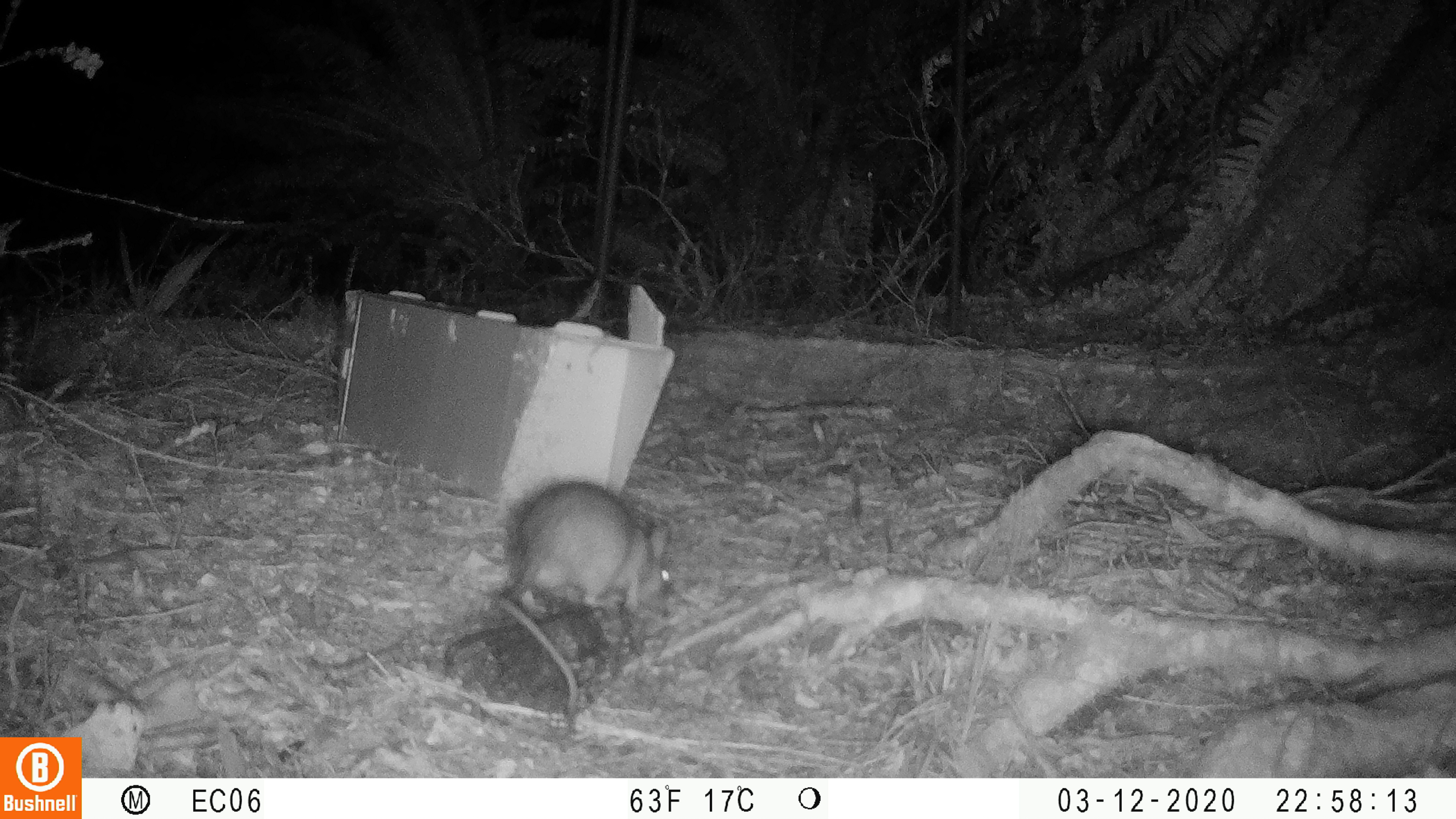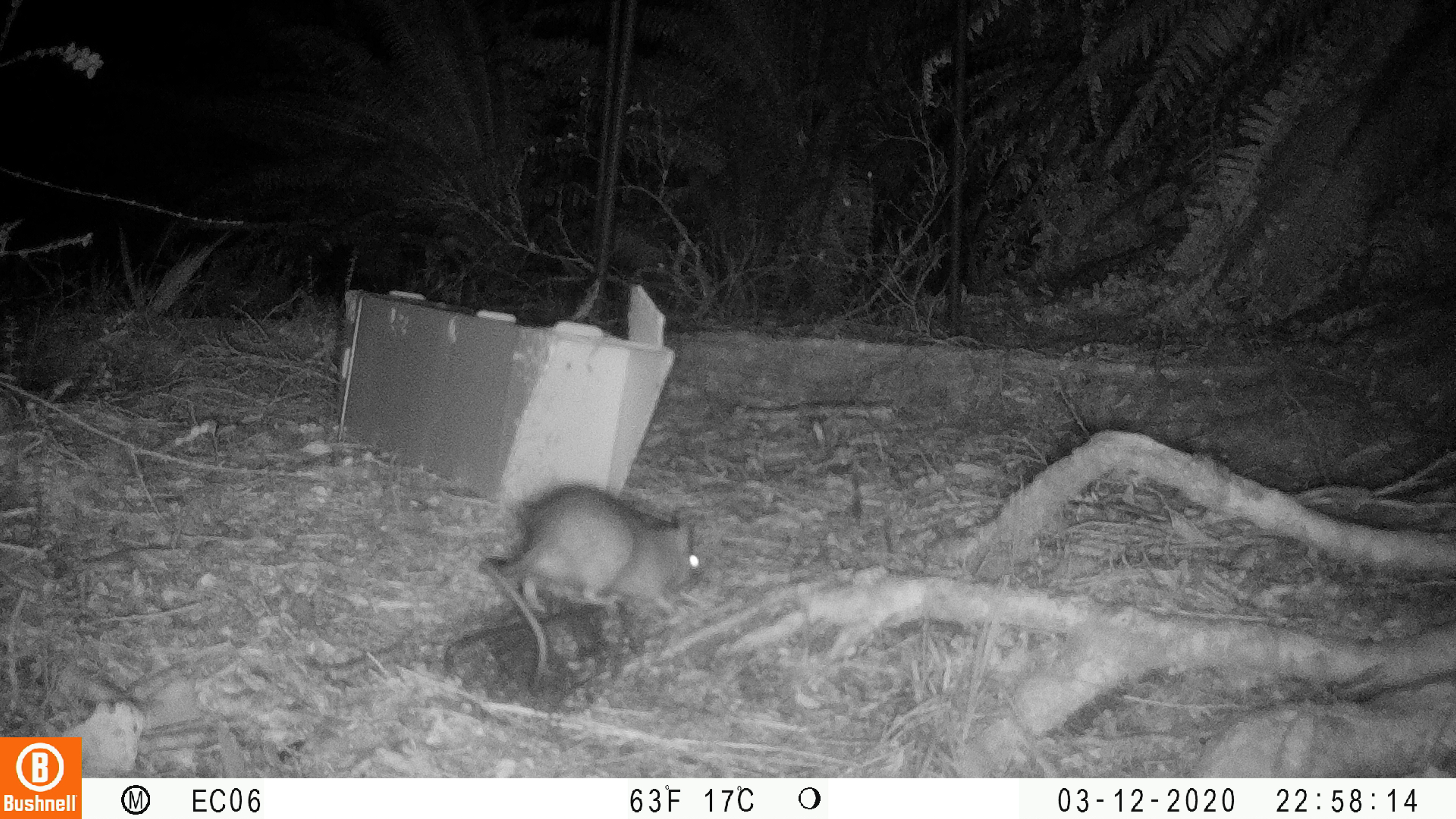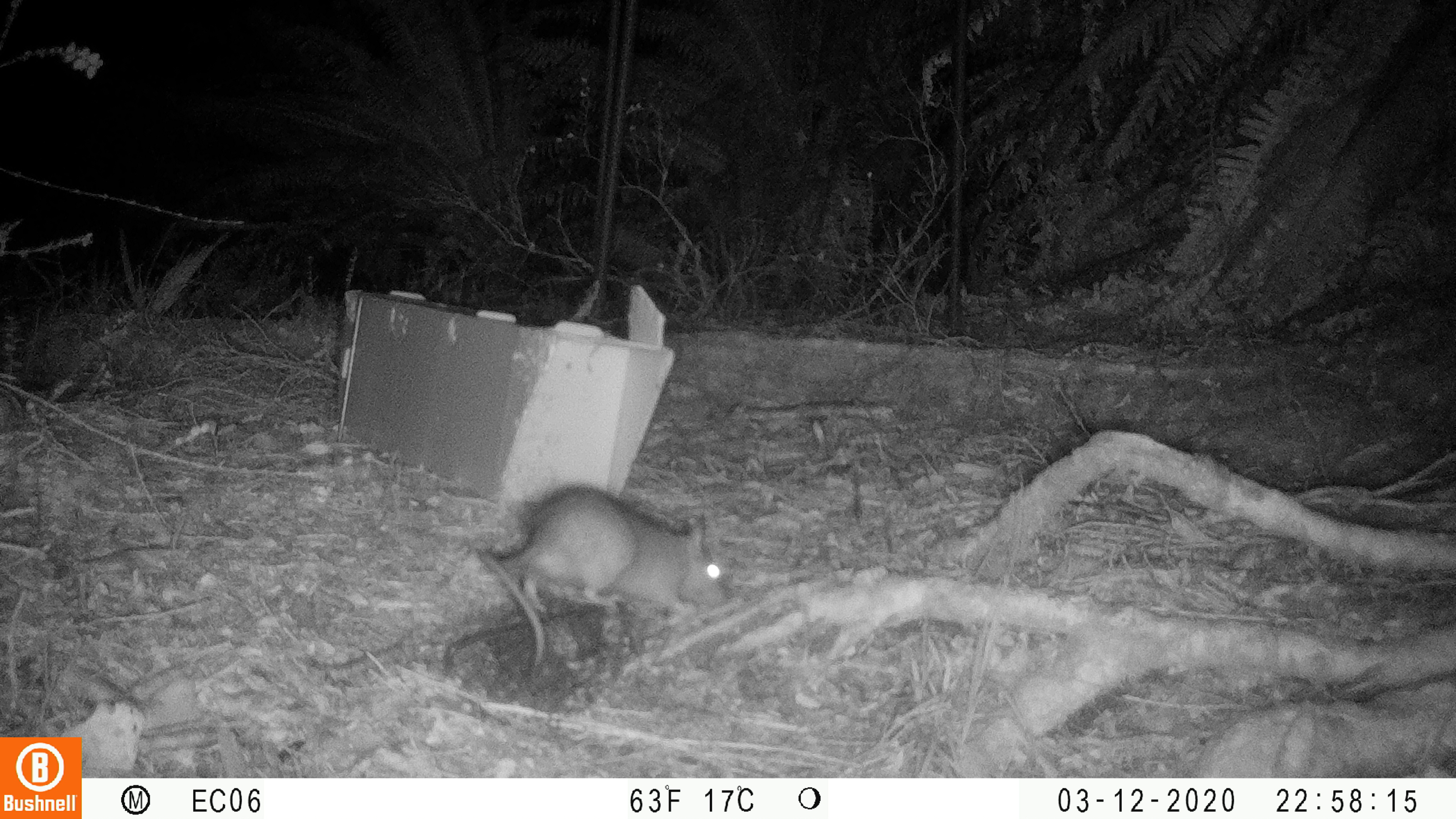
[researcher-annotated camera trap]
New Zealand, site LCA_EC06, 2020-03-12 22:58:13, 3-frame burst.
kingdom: Animalia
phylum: Chordata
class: Mammalia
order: Rodentia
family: Muridae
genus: Rattus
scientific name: Rattus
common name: rat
Rat (Rattus).